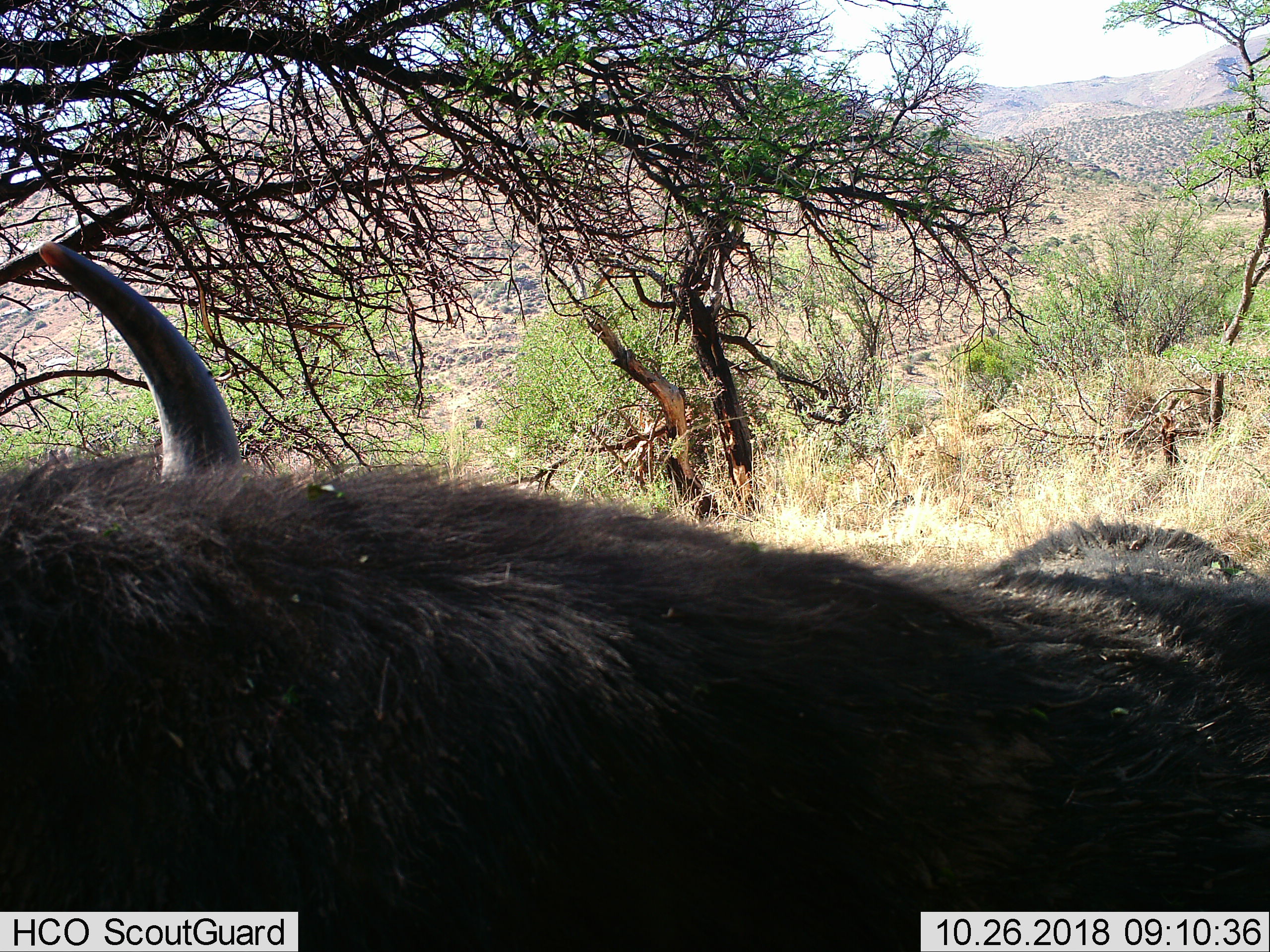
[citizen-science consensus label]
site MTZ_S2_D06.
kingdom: Animalia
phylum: Chordata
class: Mammalia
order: Artiodactyla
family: Bovidae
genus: Syncerus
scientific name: Syncerus caffer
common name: african buffalo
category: buffalo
Buffalo (african buffalo) (Syncerus caffer), count 1. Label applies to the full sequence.